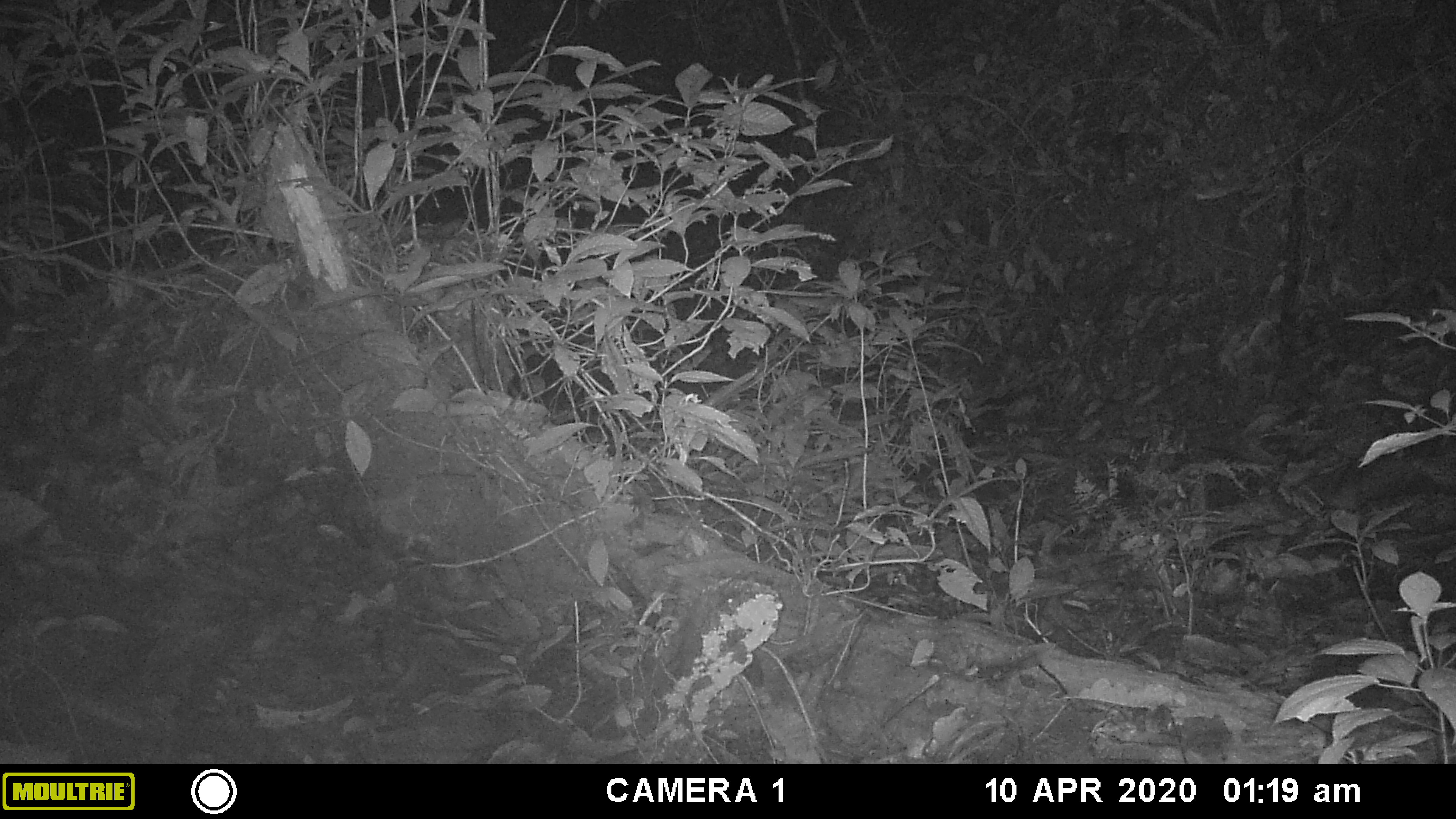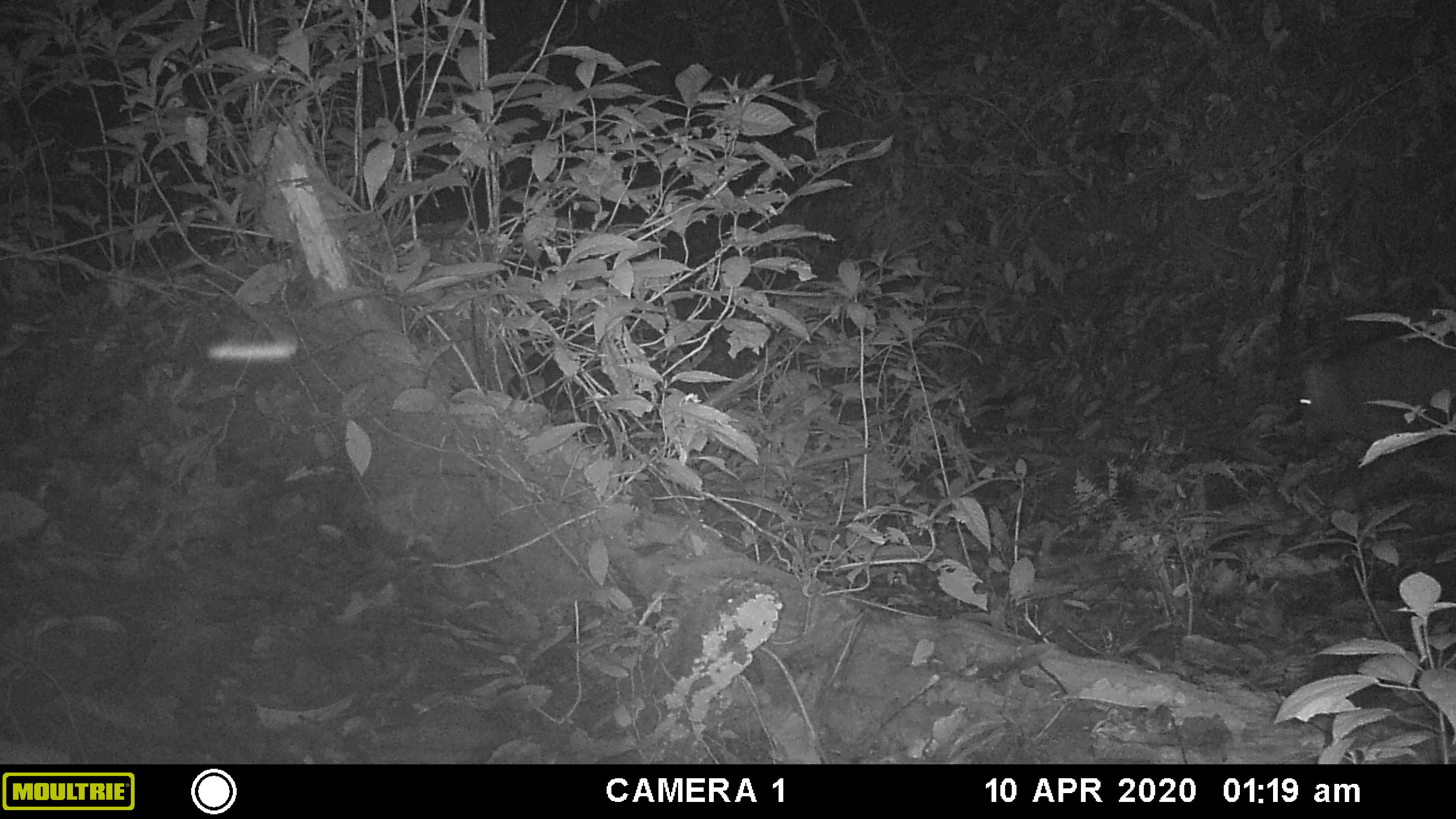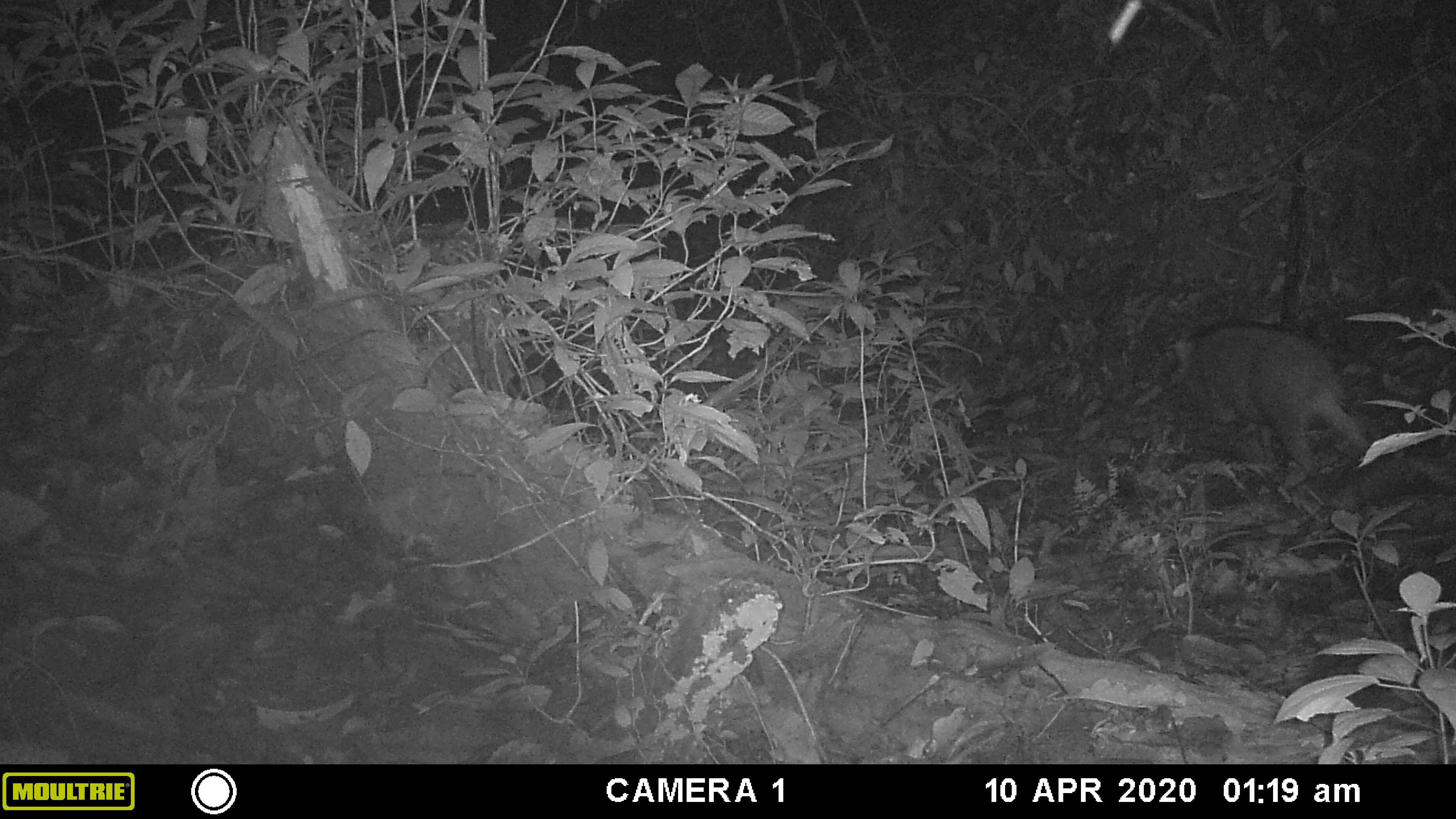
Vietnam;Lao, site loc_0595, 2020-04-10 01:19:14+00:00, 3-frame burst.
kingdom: Animalia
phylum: Chordata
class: Mammalia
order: Artiodactyla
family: Suidae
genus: Sus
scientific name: Sus scrofa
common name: eurasian wild pig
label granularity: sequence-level